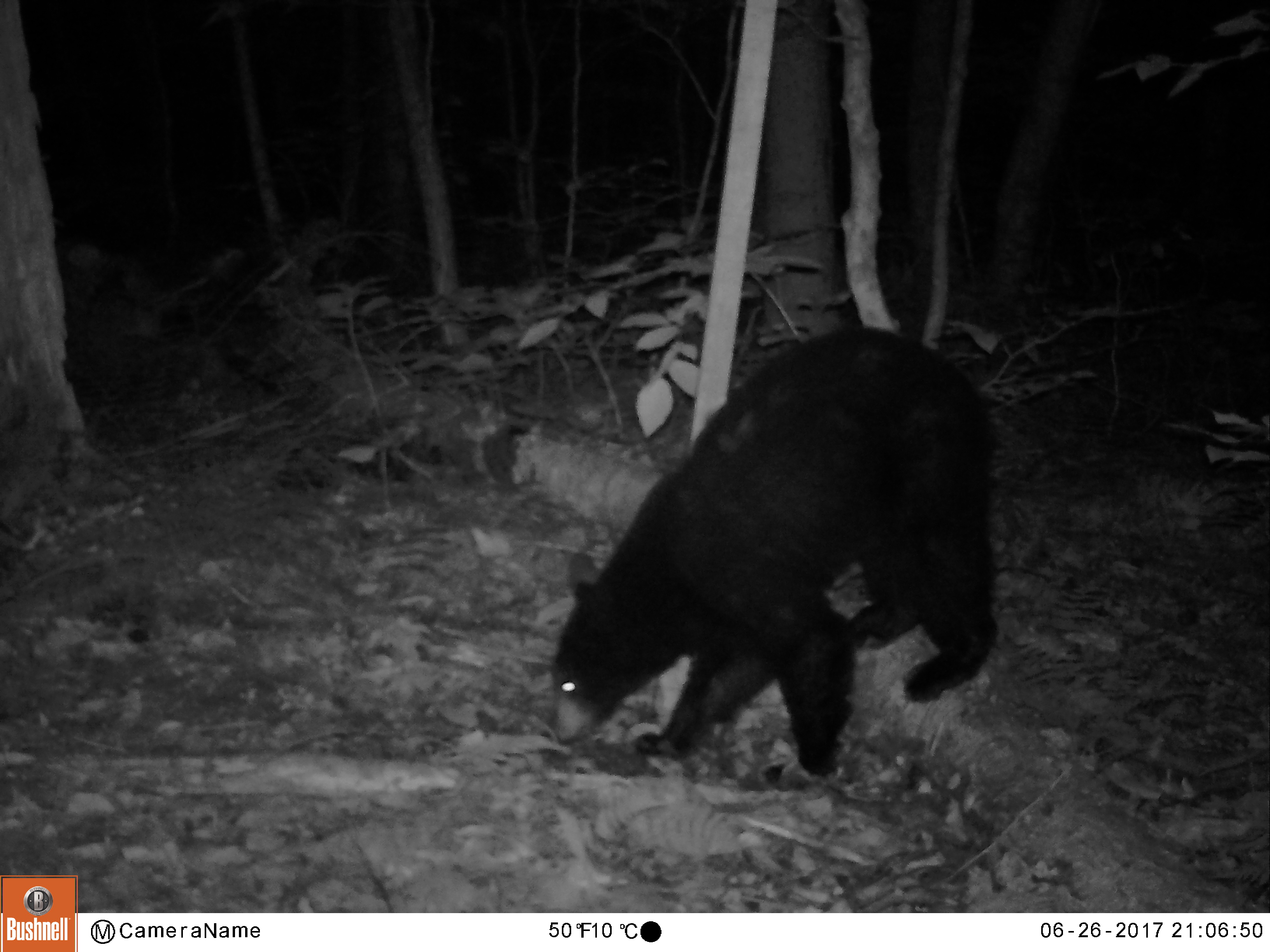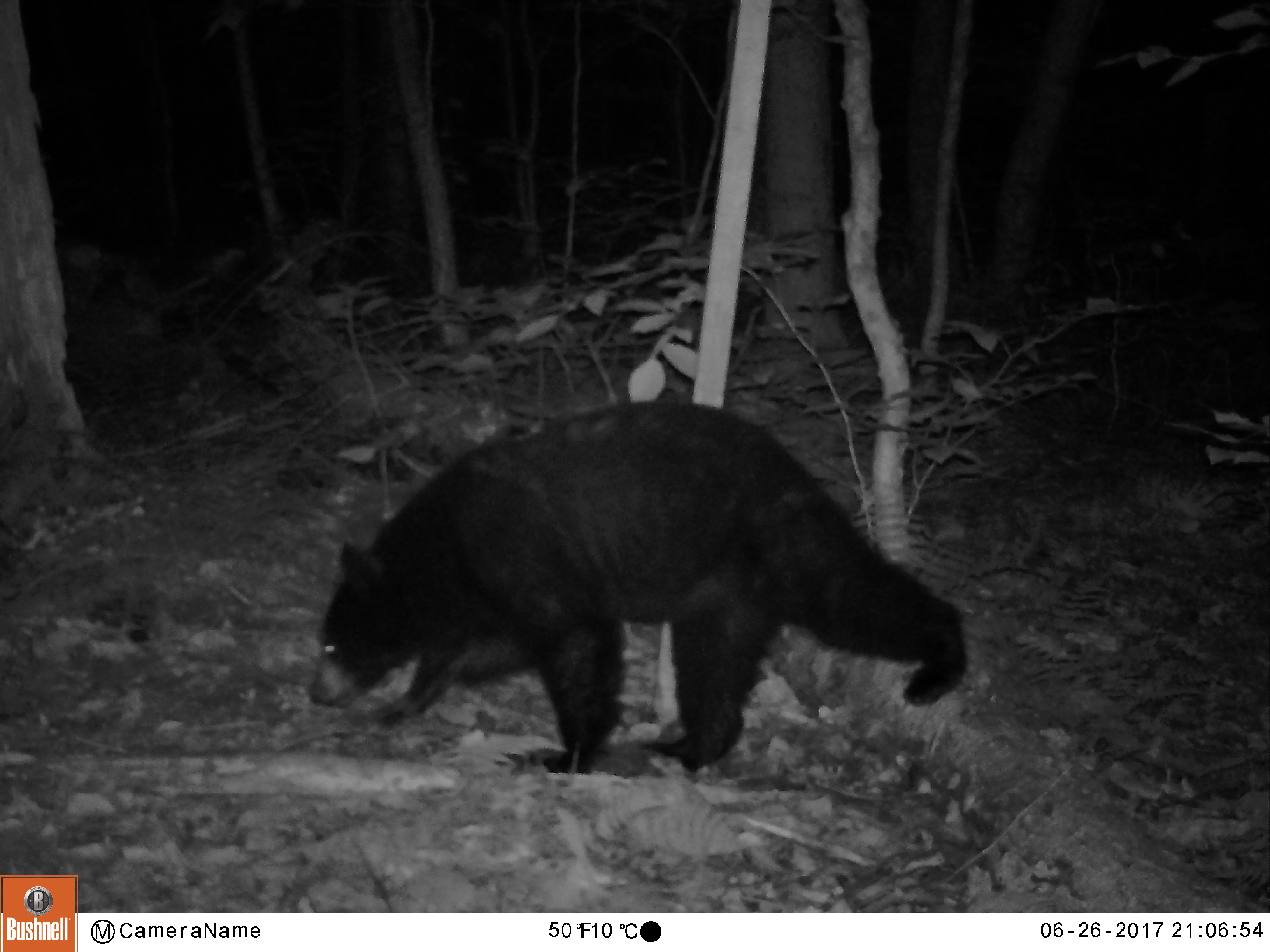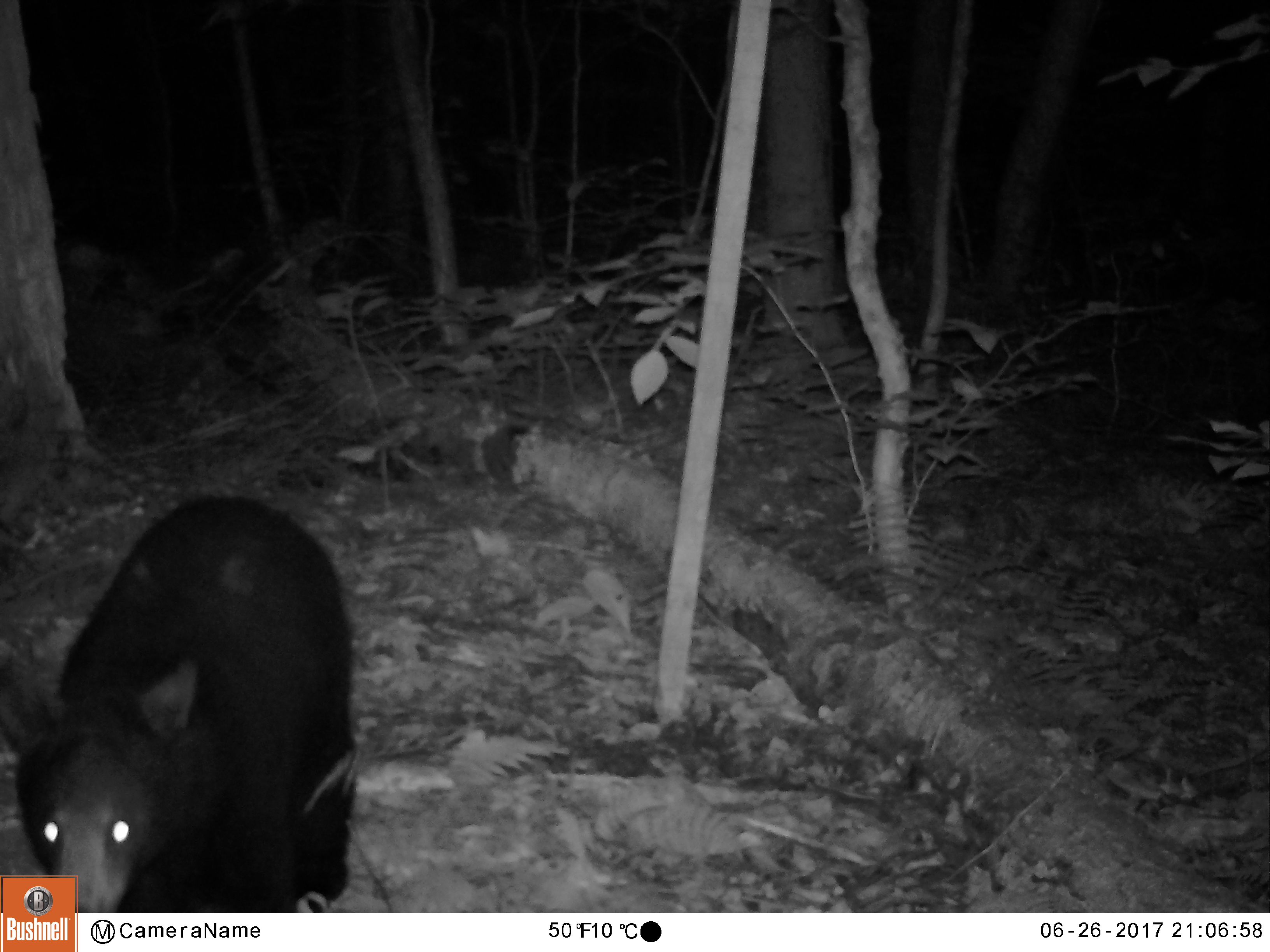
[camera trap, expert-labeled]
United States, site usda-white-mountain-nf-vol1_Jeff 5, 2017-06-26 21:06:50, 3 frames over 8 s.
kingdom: Animalia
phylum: Chordata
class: Mammalia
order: Carnivora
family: Ursidae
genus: Ursus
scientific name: Ursus americanus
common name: black bear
Black bear (Ursus americanus).